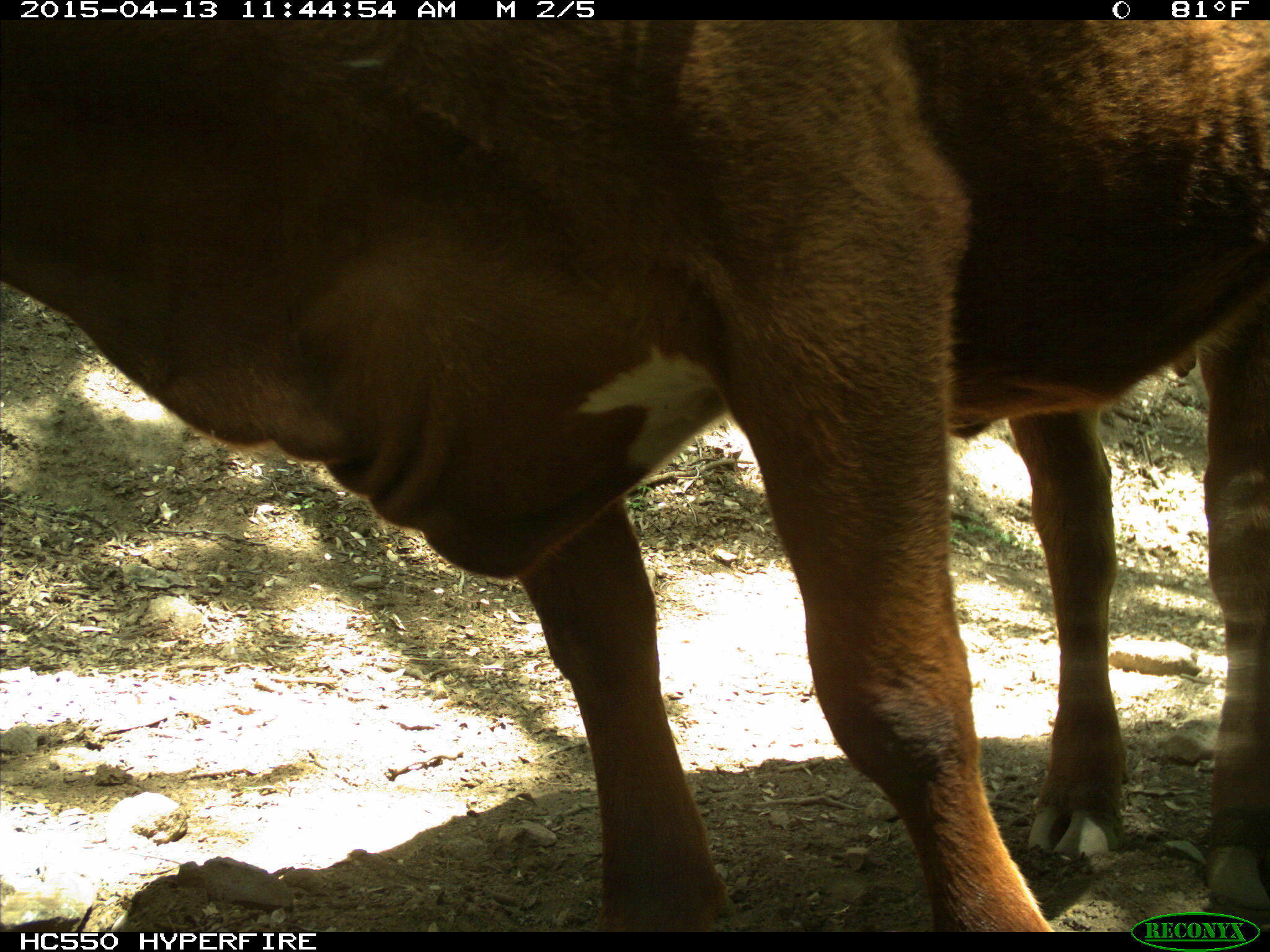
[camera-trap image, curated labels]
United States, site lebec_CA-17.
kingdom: Animalia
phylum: Chordata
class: Mammalia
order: Artiodactyla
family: Bovidae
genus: Bos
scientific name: Bos taurus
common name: domestic cow